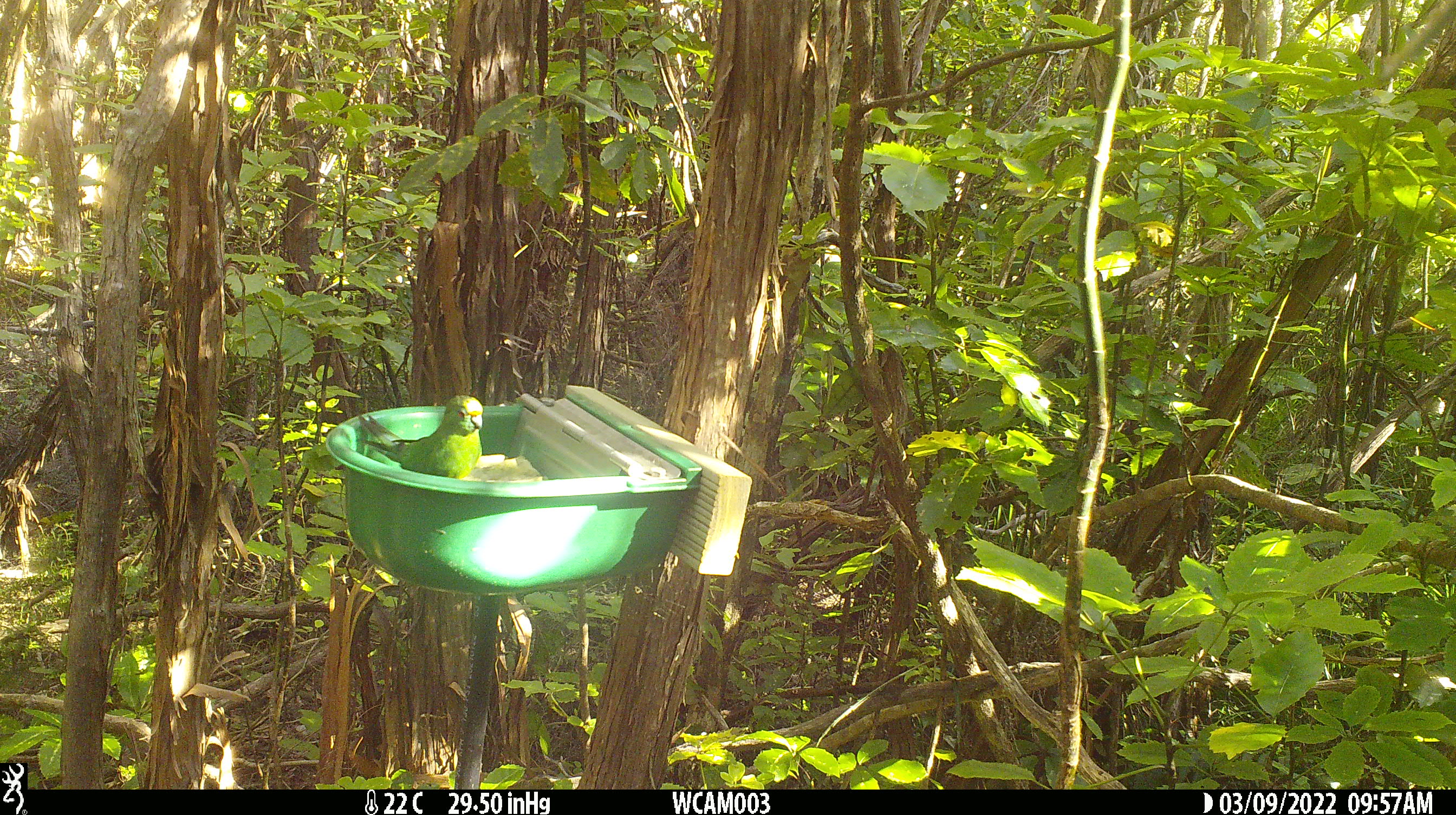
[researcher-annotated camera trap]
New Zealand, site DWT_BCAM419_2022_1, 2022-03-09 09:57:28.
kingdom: Animalia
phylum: Chordata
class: Aves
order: Psittaciformes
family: Psittaculidae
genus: Cyanoramphus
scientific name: Cyanoramphus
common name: parakeet